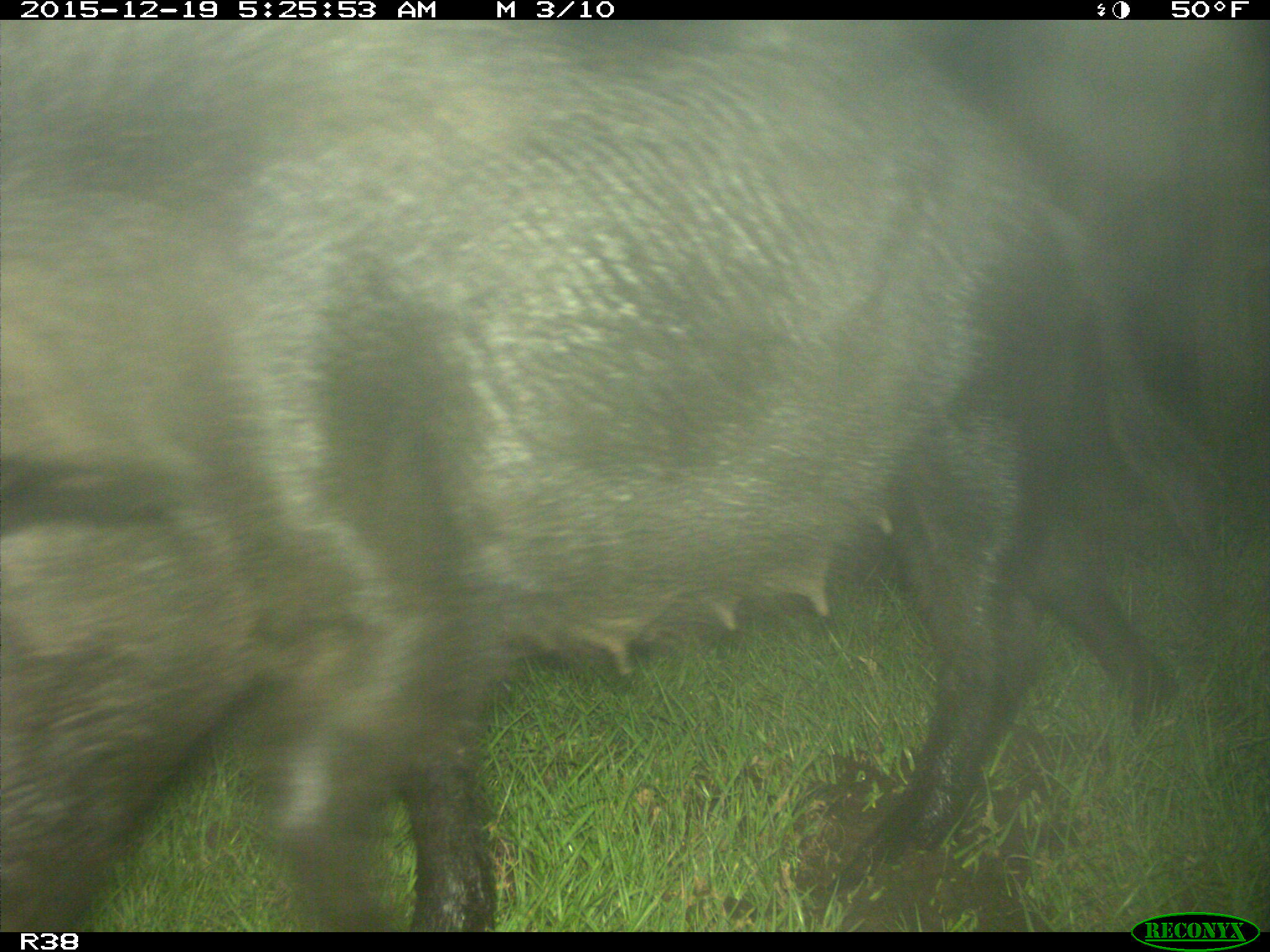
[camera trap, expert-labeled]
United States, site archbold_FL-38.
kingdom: Animalia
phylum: Chordata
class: Mammalia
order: Artiodactyla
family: Suidae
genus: Sus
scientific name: Sus scrofa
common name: wild boar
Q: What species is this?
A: Sus scrofa (wild boar).